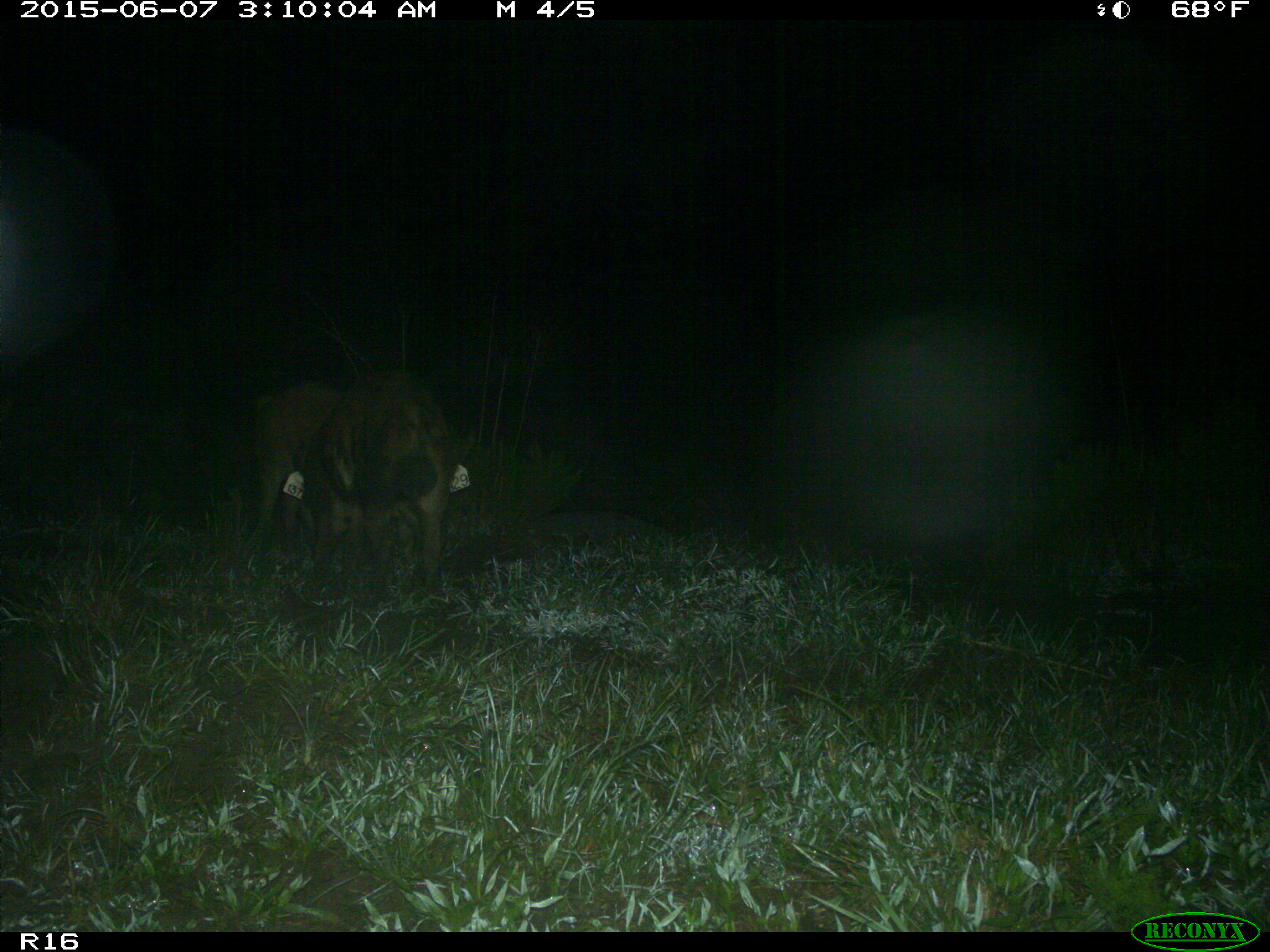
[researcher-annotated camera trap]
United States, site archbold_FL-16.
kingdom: Animalia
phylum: Chordata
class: Mammalia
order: Artiodactyla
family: Suidae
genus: Sus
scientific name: Sus scrofa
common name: wild boar